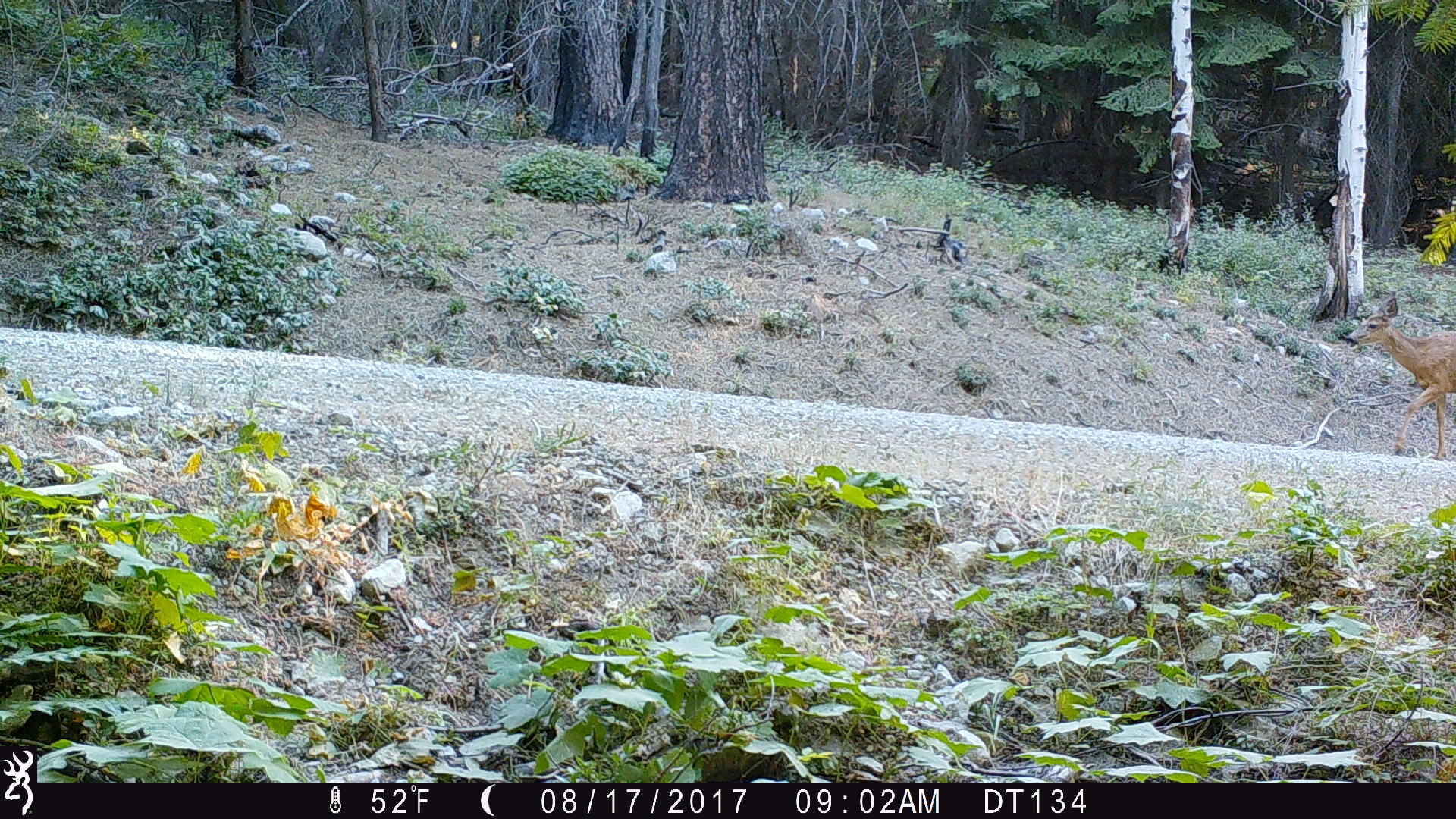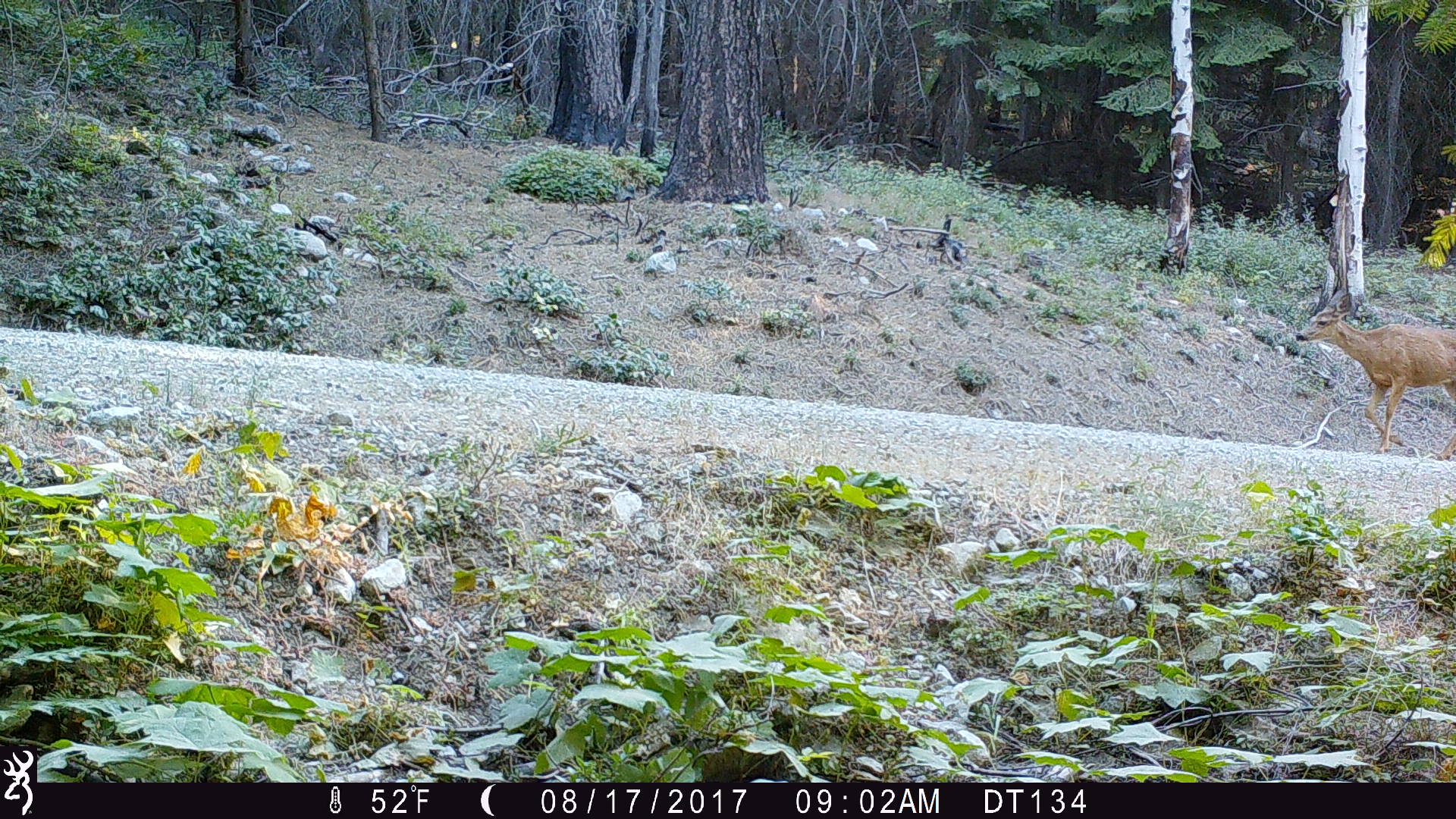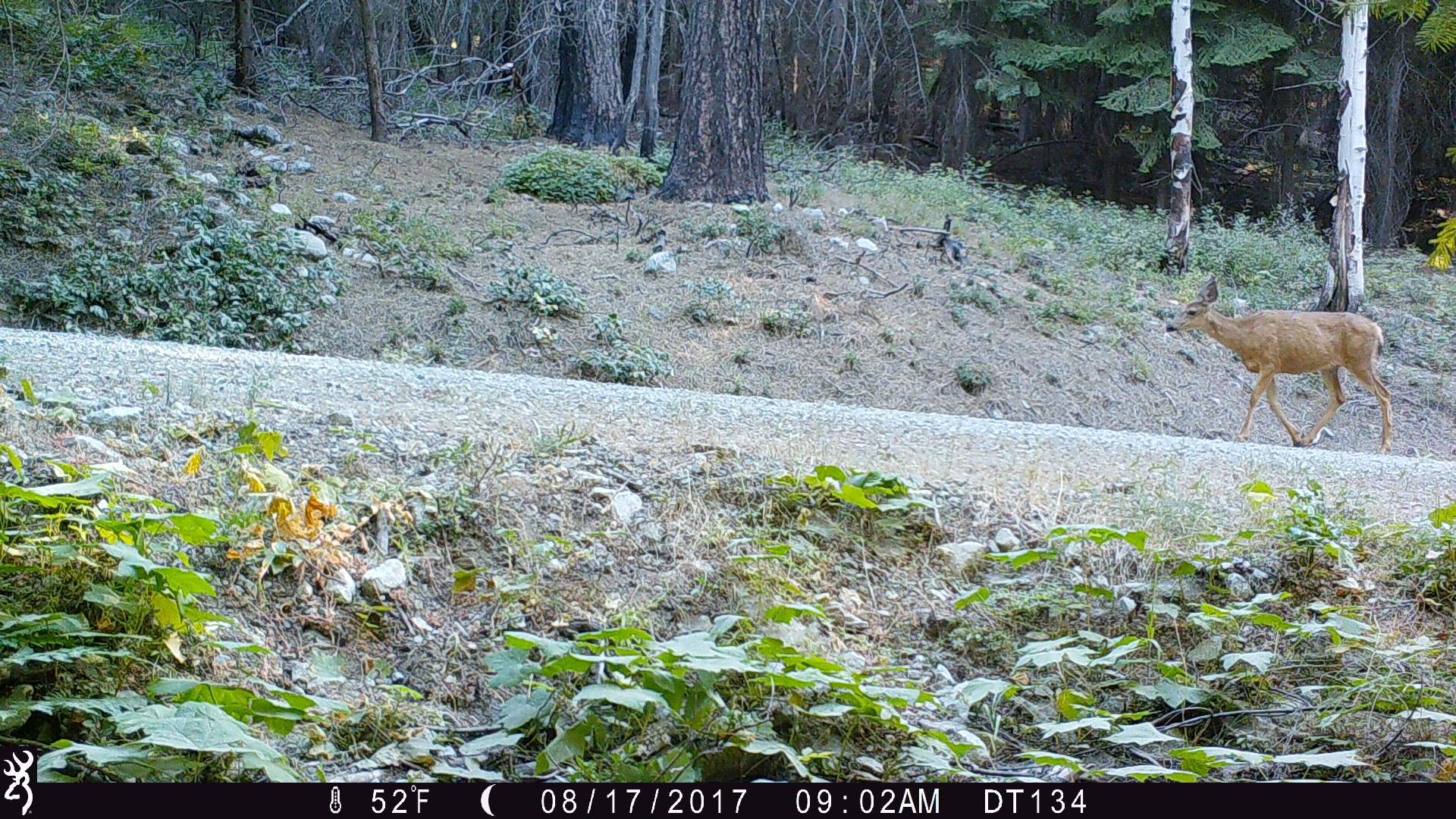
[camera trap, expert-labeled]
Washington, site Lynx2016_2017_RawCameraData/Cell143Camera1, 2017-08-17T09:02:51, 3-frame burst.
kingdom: Animalia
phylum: Chordata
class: Mammalia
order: Artiodactyla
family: Cervidae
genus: Odocoileus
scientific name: Odocoileus hemionus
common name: mule deer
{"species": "Odocoileus hemionus (mule deer)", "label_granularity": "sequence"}